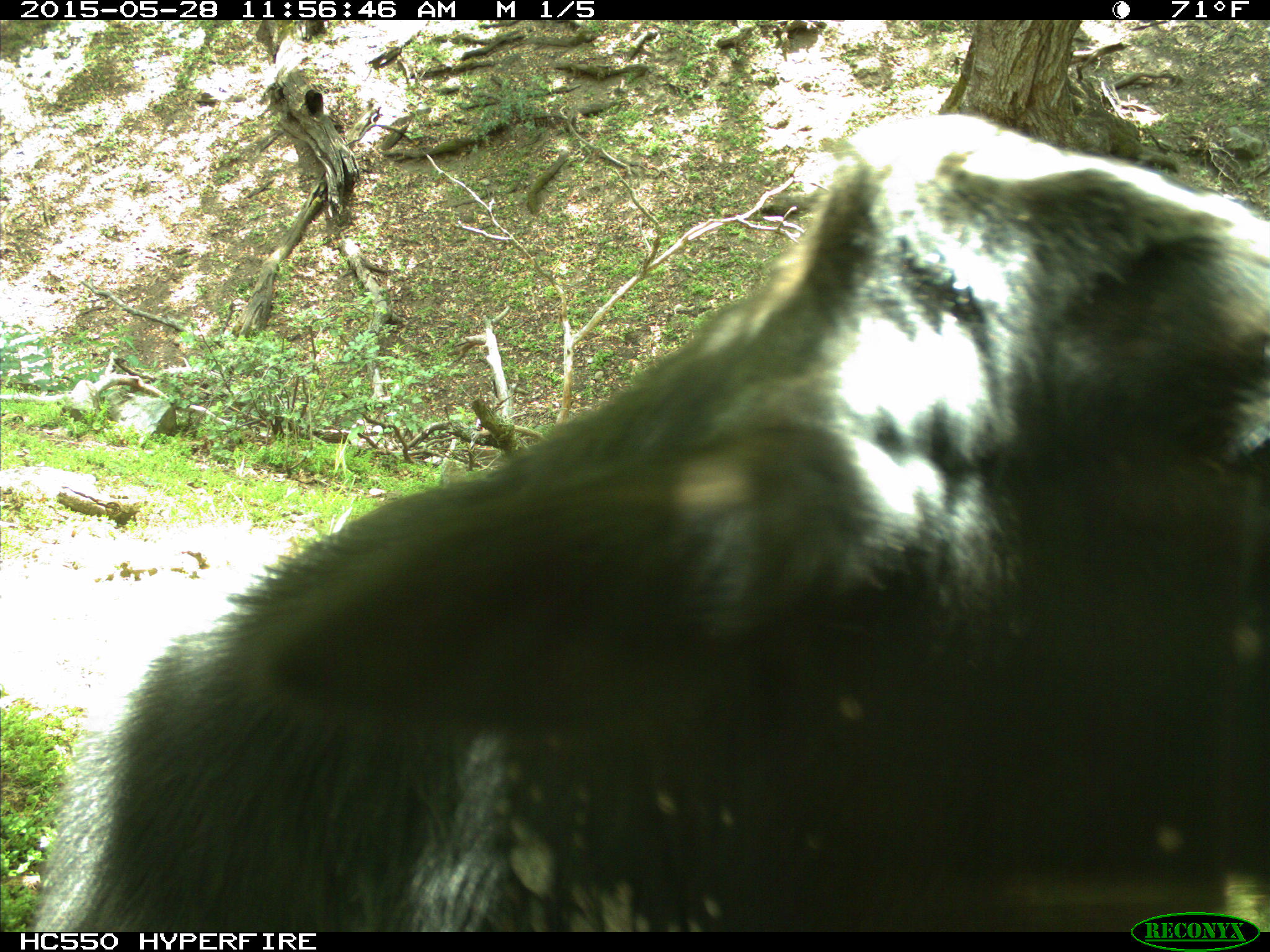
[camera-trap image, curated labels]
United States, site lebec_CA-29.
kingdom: Animalia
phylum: Chordata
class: Mammalia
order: Artiodactyla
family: Bovidae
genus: Bos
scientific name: Bos taurus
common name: domestic cow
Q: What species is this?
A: Bos taurus (domestic cow).